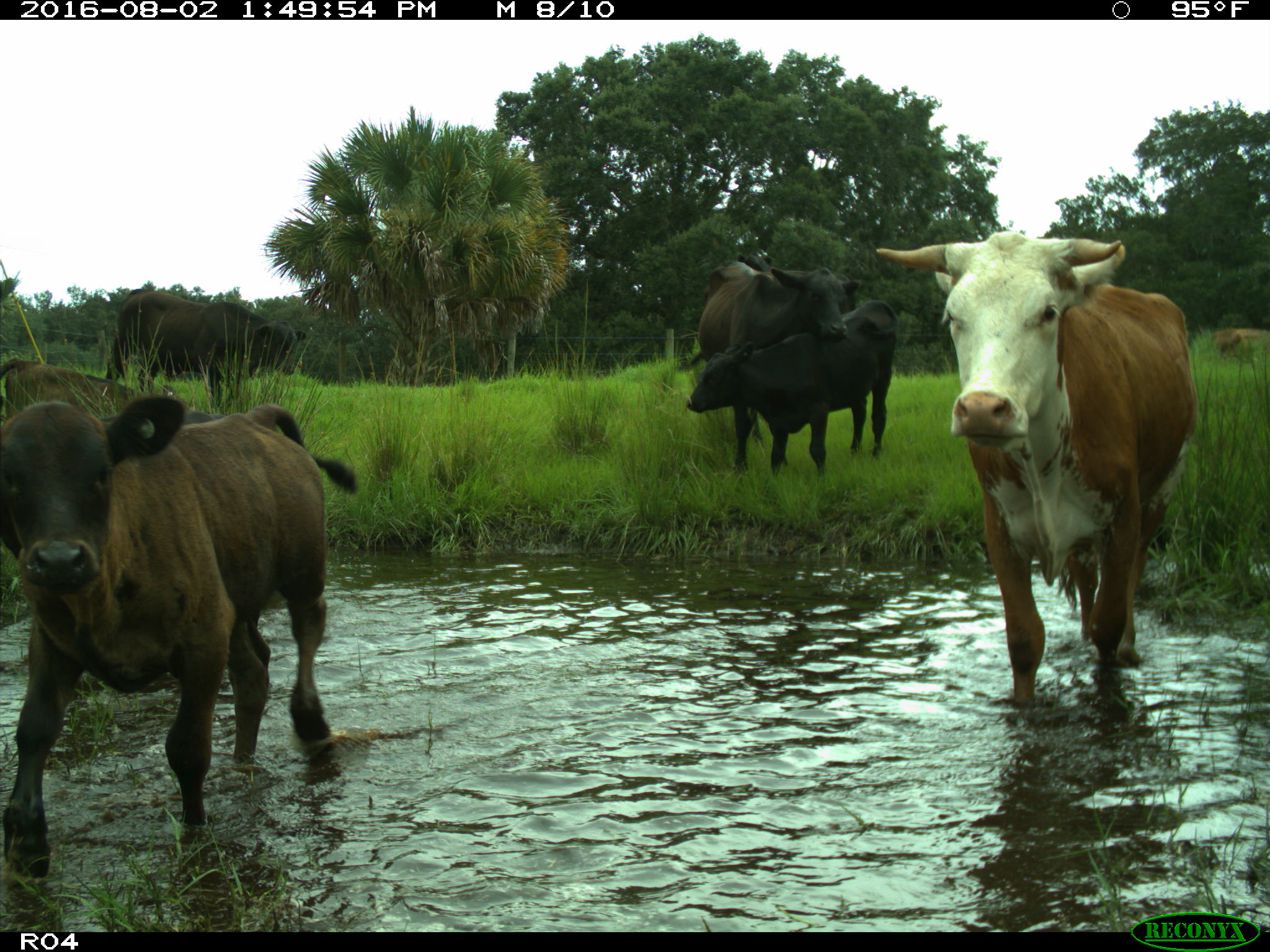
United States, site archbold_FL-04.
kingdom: Animalia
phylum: Chordata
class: Mammalia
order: Artiodactyla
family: Bovidae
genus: Bos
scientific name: Bos taurus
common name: domestic cow